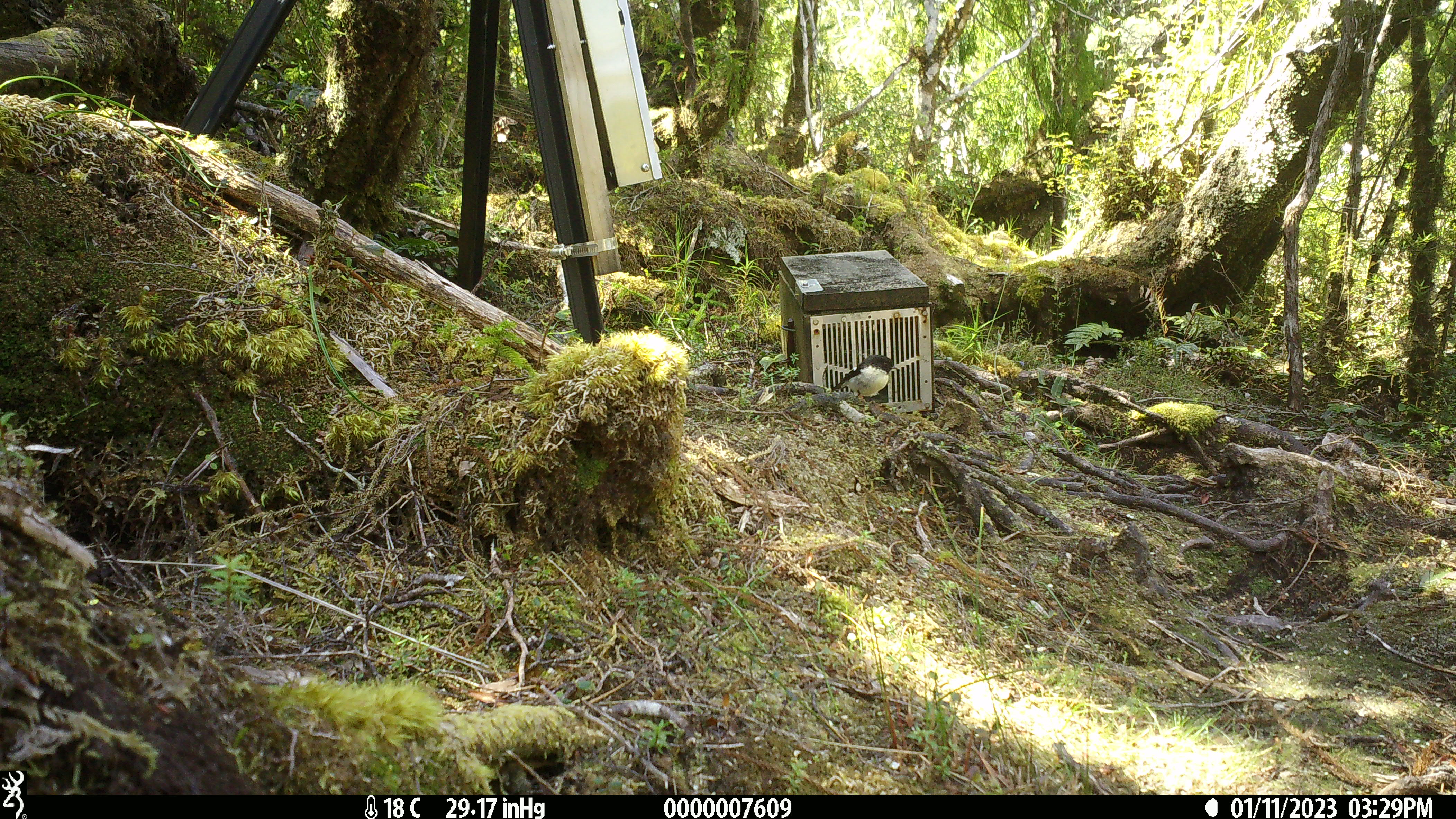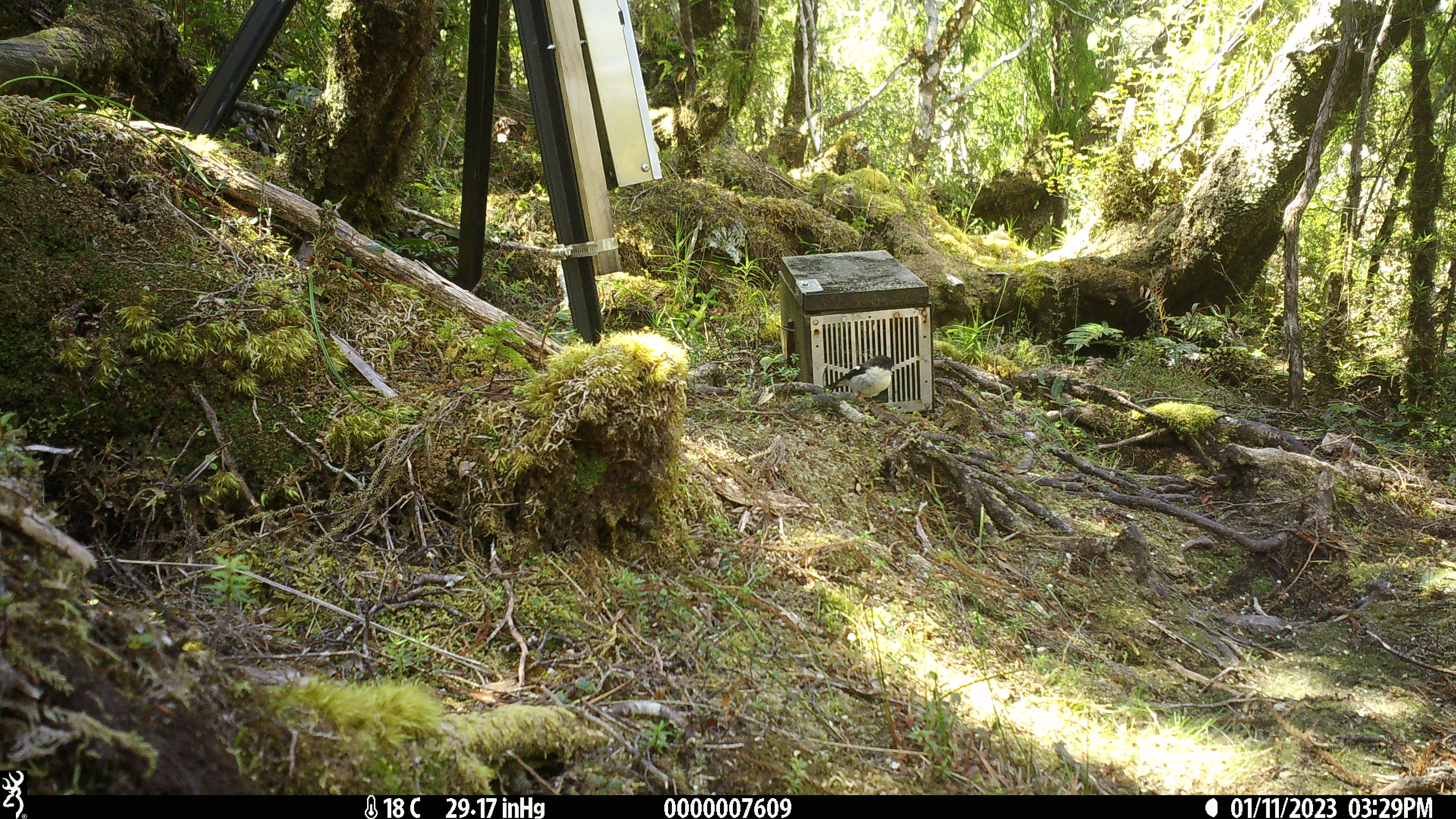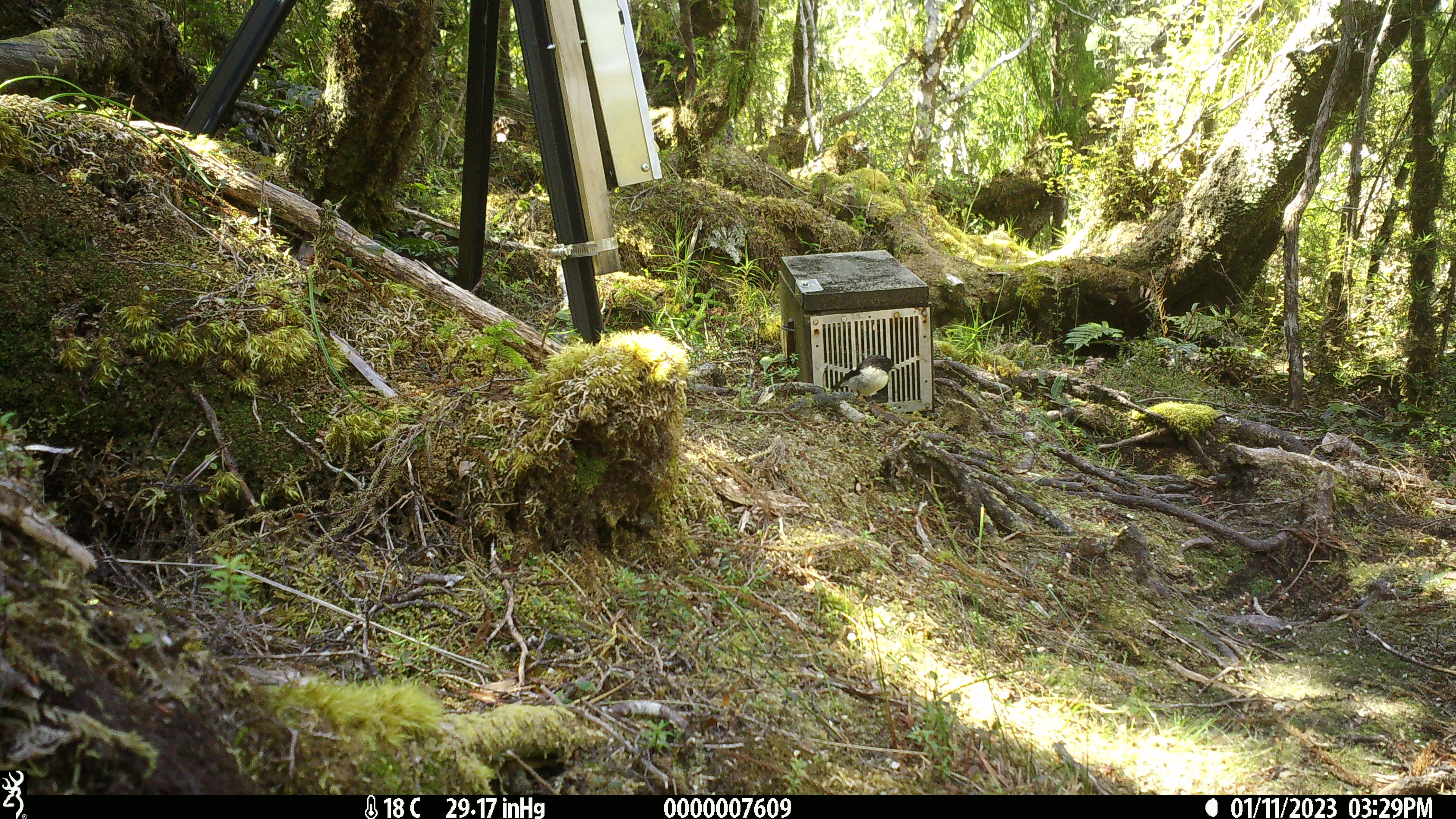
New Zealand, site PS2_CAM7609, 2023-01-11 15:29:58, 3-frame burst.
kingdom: Animalia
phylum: Chordata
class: Aves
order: Passeriformes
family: Petroicidae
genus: Petroica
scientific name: Petroica macrocephala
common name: tomtit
Tomtit (Petroica macrocephala).